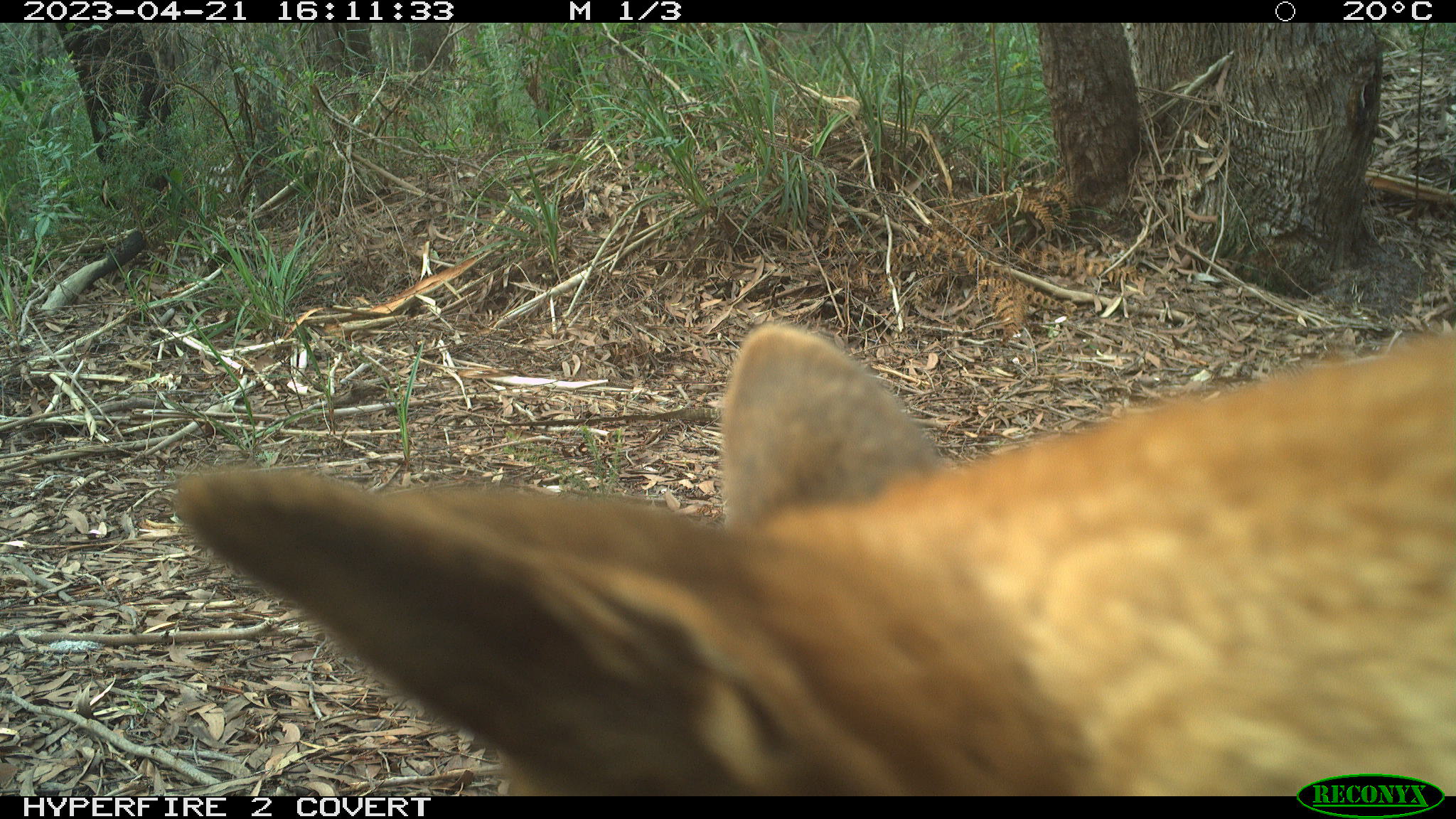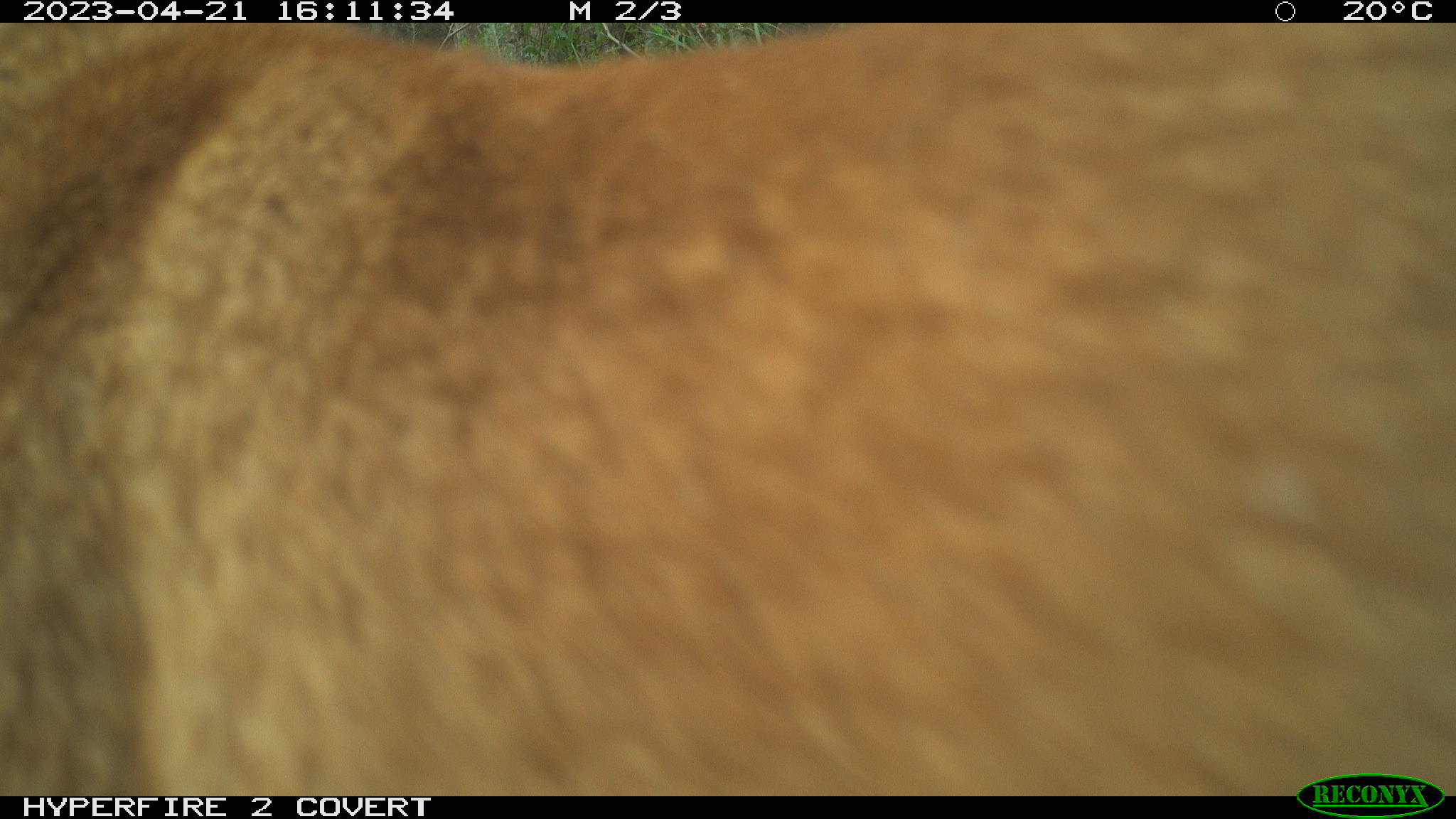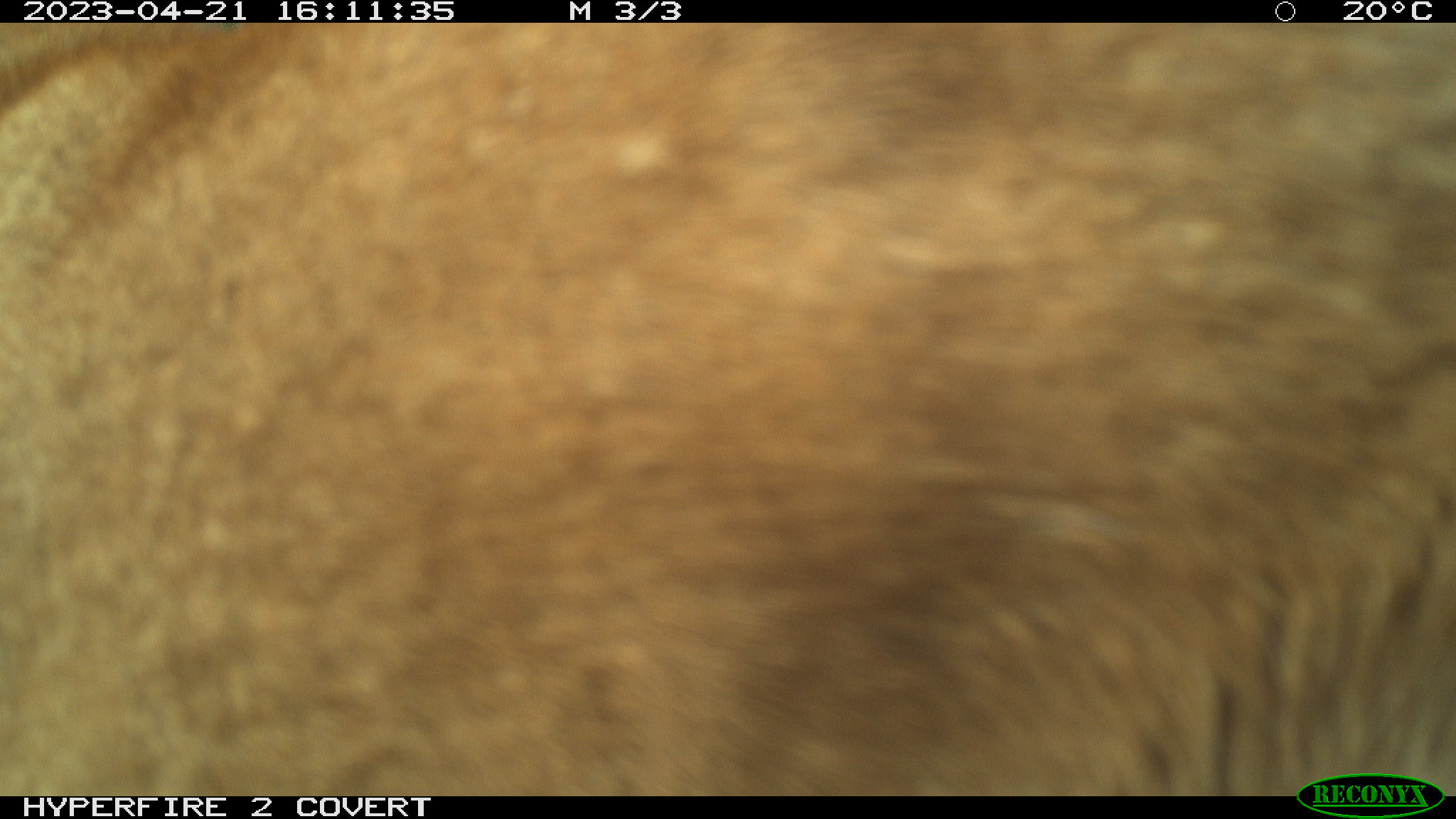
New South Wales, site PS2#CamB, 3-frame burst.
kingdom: Animalia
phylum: Chordata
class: Mammalia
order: Carnivora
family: Canidae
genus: Canis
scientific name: Canis familiaris dingo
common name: dingo